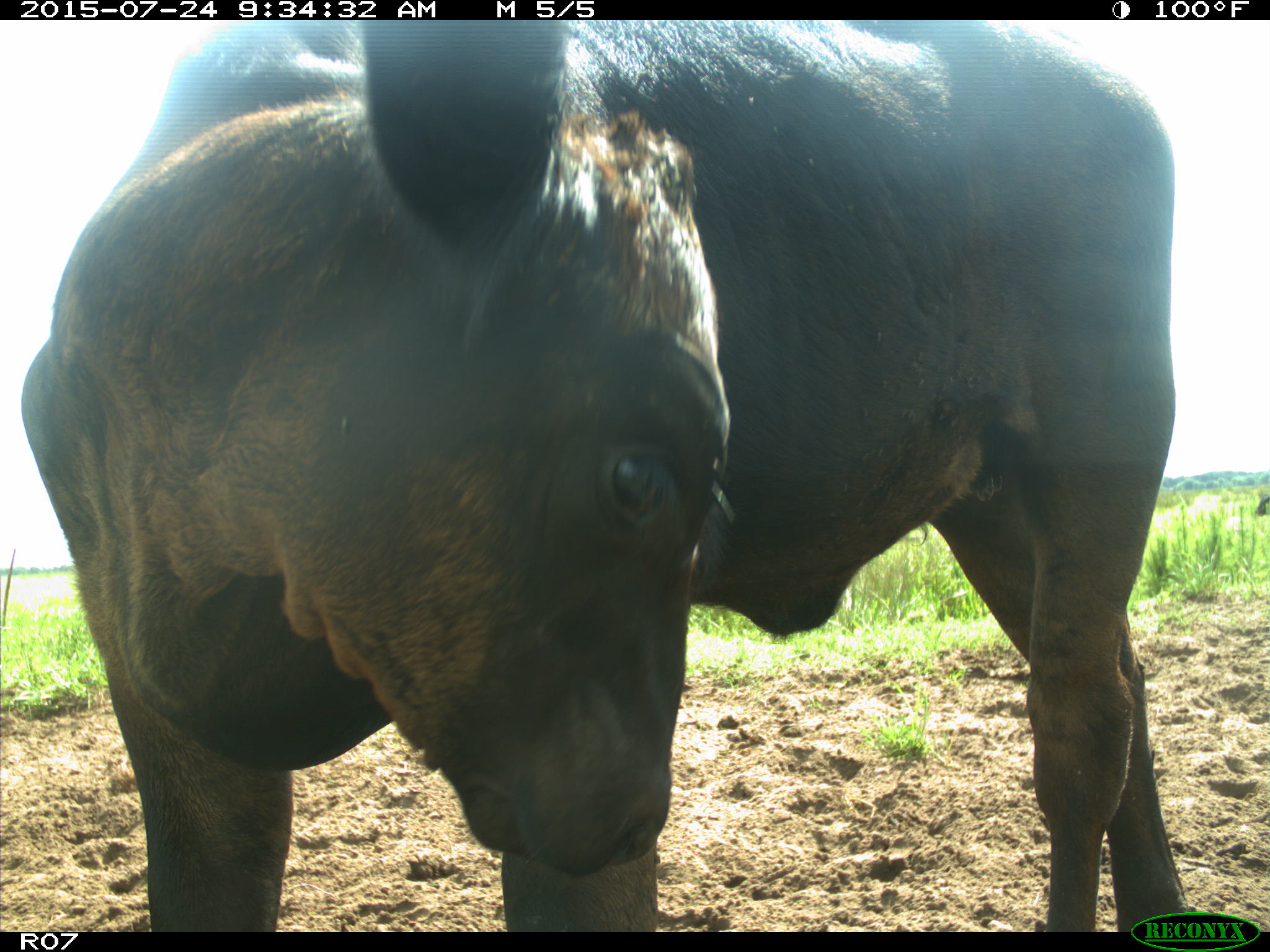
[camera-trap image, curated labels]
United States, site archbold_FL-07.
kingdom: Animalia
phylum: Chordata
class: Mammalia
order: Artiodactyla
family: Bovidae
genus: Bos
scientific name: Bos taurus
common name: domestic cow